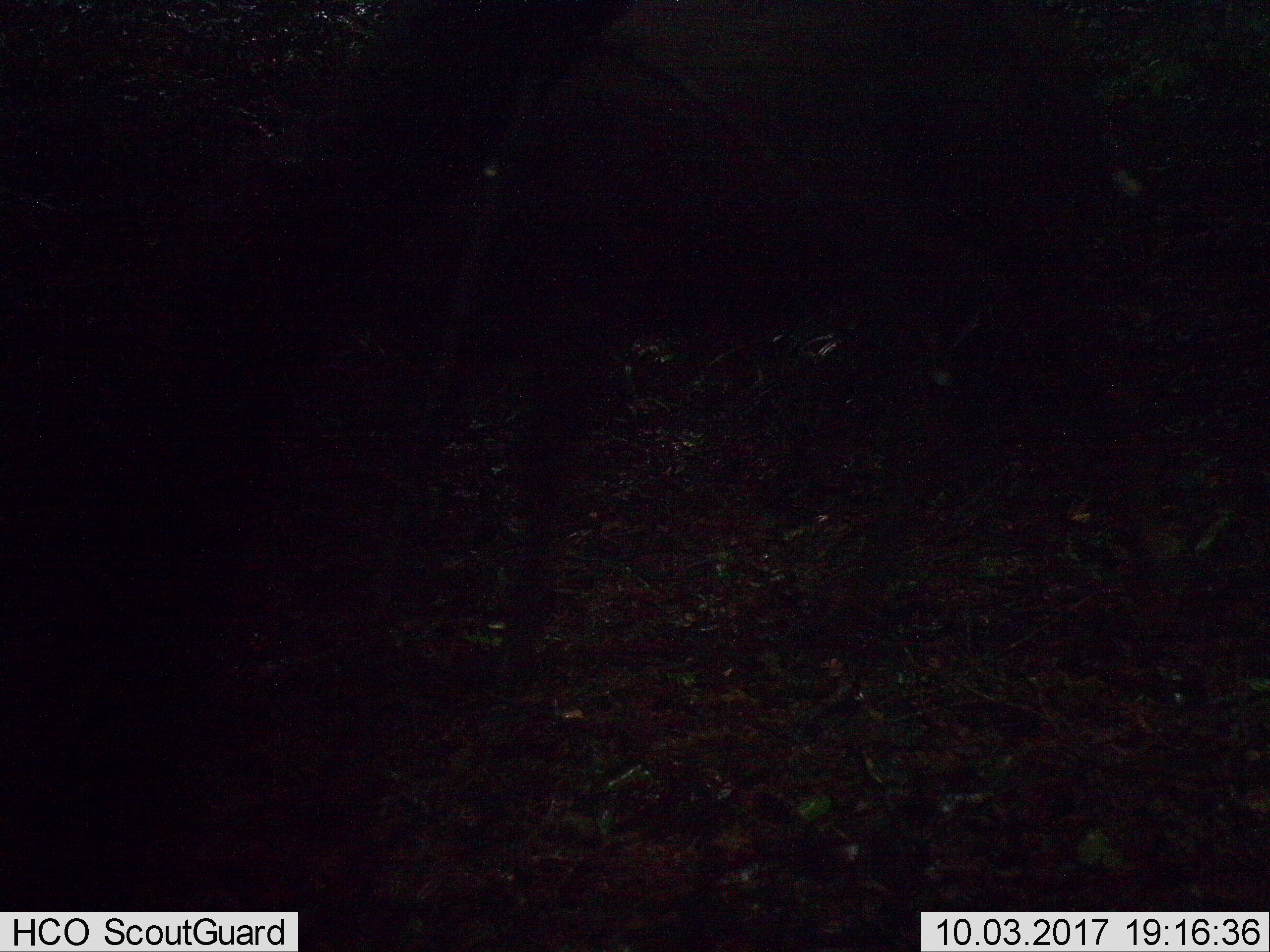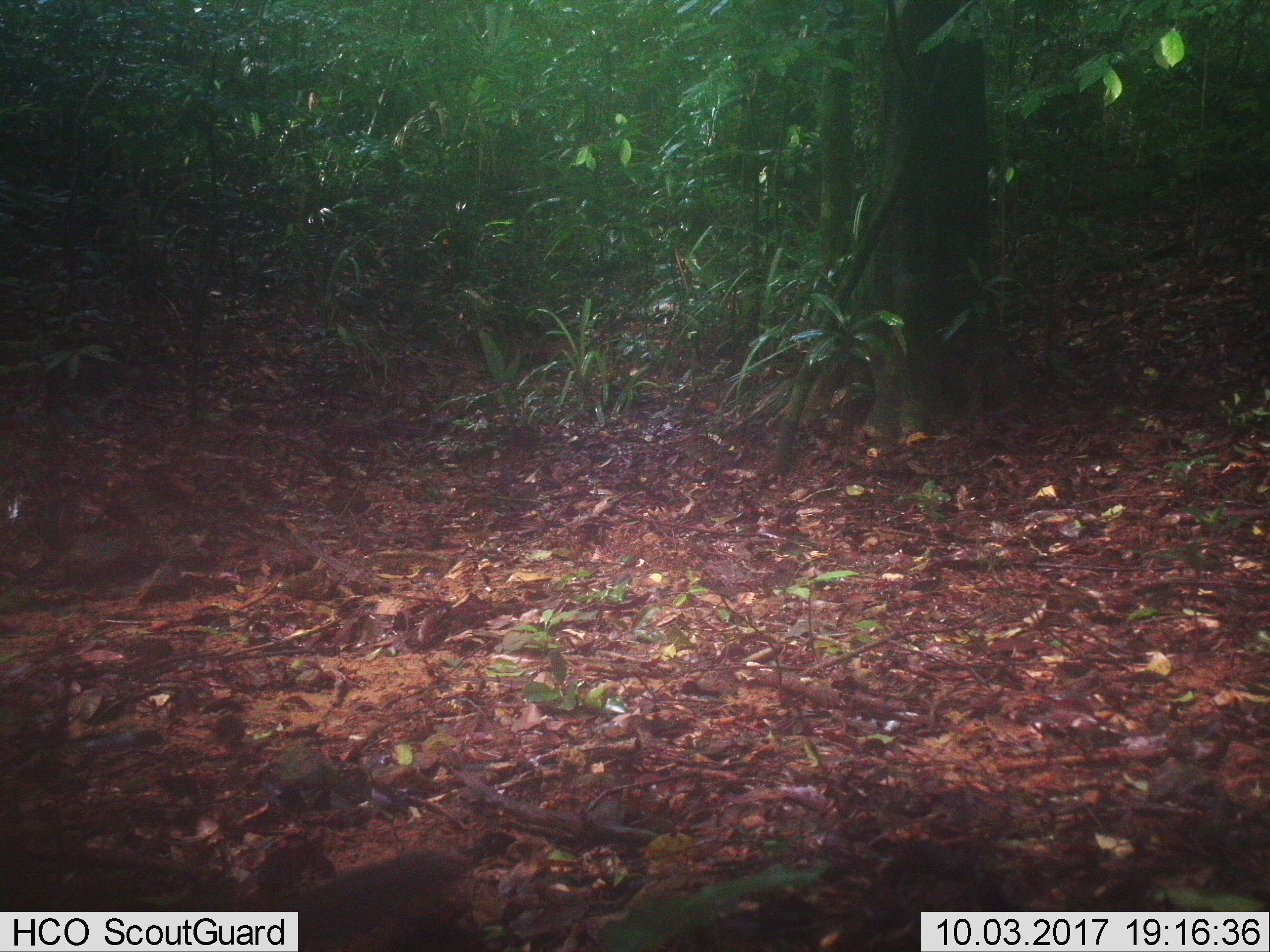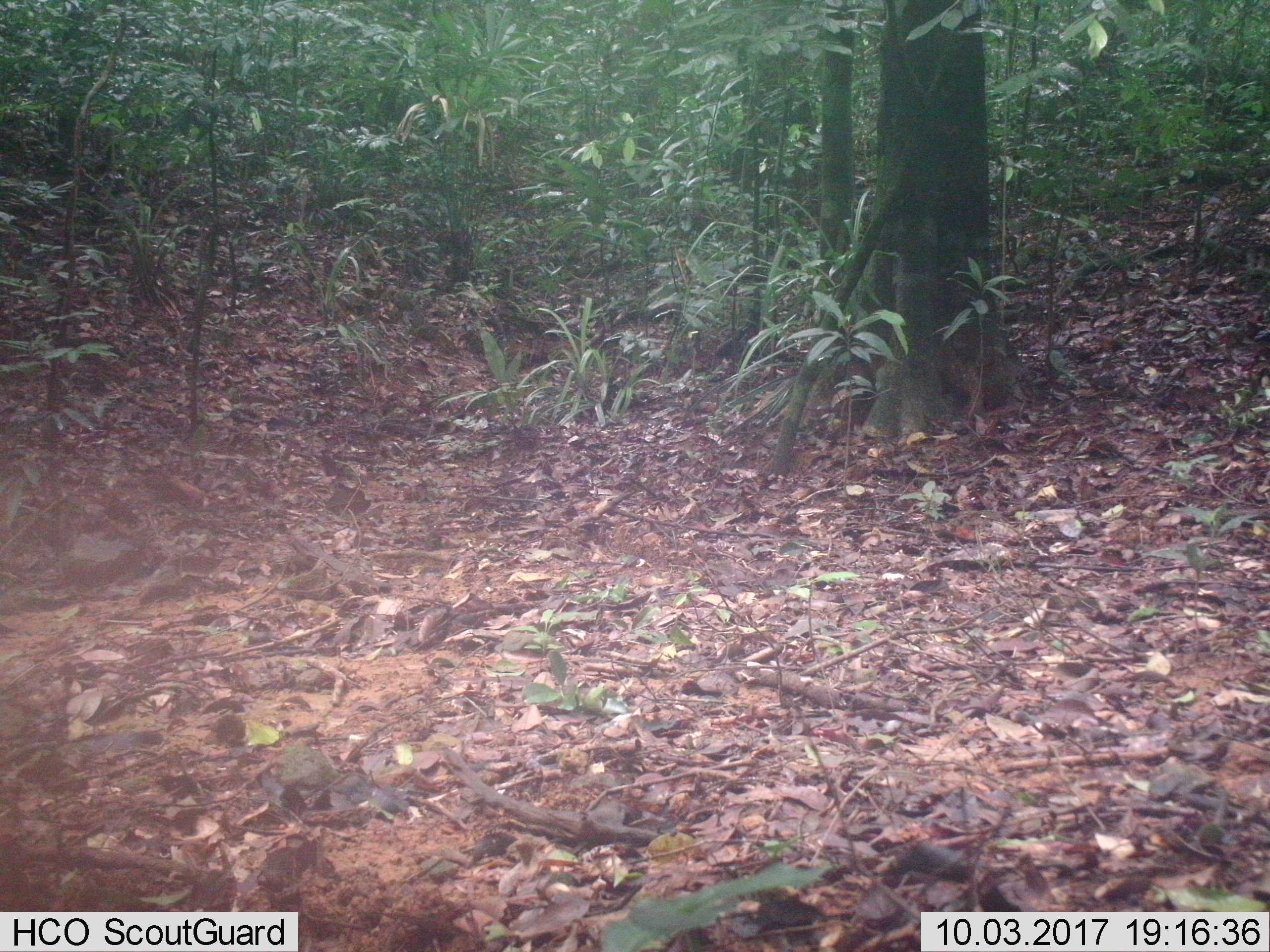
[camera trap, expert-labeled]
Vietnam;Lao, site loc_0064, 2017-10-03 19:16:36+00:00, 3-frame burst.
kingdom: Animalia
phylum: Chordata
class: Aves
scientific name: Aves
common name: bird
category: unidentified bird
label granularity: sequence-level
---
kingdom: Animalia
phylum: Chordata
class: Aves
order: Galliformes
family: Phasianidae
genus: Lophura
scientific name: Lophura nycthemera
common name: silver pheasant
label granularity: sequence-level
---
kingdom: Animalia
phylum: Chordata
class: Mammalia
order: Artiodactyla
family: Cervidae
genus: Rusa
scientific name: Rusa unicolor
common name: sambar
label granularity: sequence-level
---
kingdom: Animalia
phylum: Chordata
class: Mammalia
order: Rodentia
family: Muridae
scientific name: Muridae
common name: old-world mice and rats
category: unidentified murid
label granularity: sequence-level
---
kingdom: Animalia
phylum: Chordata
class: Mammalia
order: Artiodactyla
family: Cervidae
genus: Muntiacus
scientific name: Muntiacus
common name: muntjacs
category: unidentified muntjac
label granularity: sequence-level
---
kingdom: Animalia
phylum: Chordata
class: Mammalia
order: Primates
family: Cercopithecidae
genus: Macaca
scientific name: Macaca nemestrina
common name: pig-tailed macaque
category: pig tailed macaque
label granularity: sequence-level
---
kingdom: Animalia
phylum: Chordata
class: Mammalia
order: Rodentia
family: Sciuridae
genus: Dremomys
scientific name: Dremomys rufigenis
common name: red-cheeked squirrel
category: red cheeked squirrel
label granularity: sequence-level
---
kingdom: Animalia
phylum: Chordata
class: Mammalia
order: Carnivora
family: Herpestidae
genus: Urva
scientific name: Urva urva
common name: crab-eating mongoose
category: crab eating mongoose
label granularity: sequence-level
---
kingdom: Animalia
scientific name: Animalia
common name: animal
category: unidentified animal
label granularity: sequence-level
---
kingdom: Animalia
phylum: Chordata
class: Mammalia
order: Artiodactyla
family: Suidae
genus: Sus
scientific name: Sus scrofa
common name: eurasian wild pig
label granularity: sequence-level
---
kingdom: Animalia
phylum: Chordata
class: Mammalia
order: Artiodactyla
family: Cervidae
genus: Muntiacus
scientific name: Muntiacus vuquangensis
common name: large-antlered muntjac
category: large antlered muntjac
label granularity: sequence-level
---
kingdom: Animalia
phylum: Chordata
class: Aves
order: Galliformes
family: Phasianidae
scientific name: Phasianidae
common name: partridge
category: unidentified partridge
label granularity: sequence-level